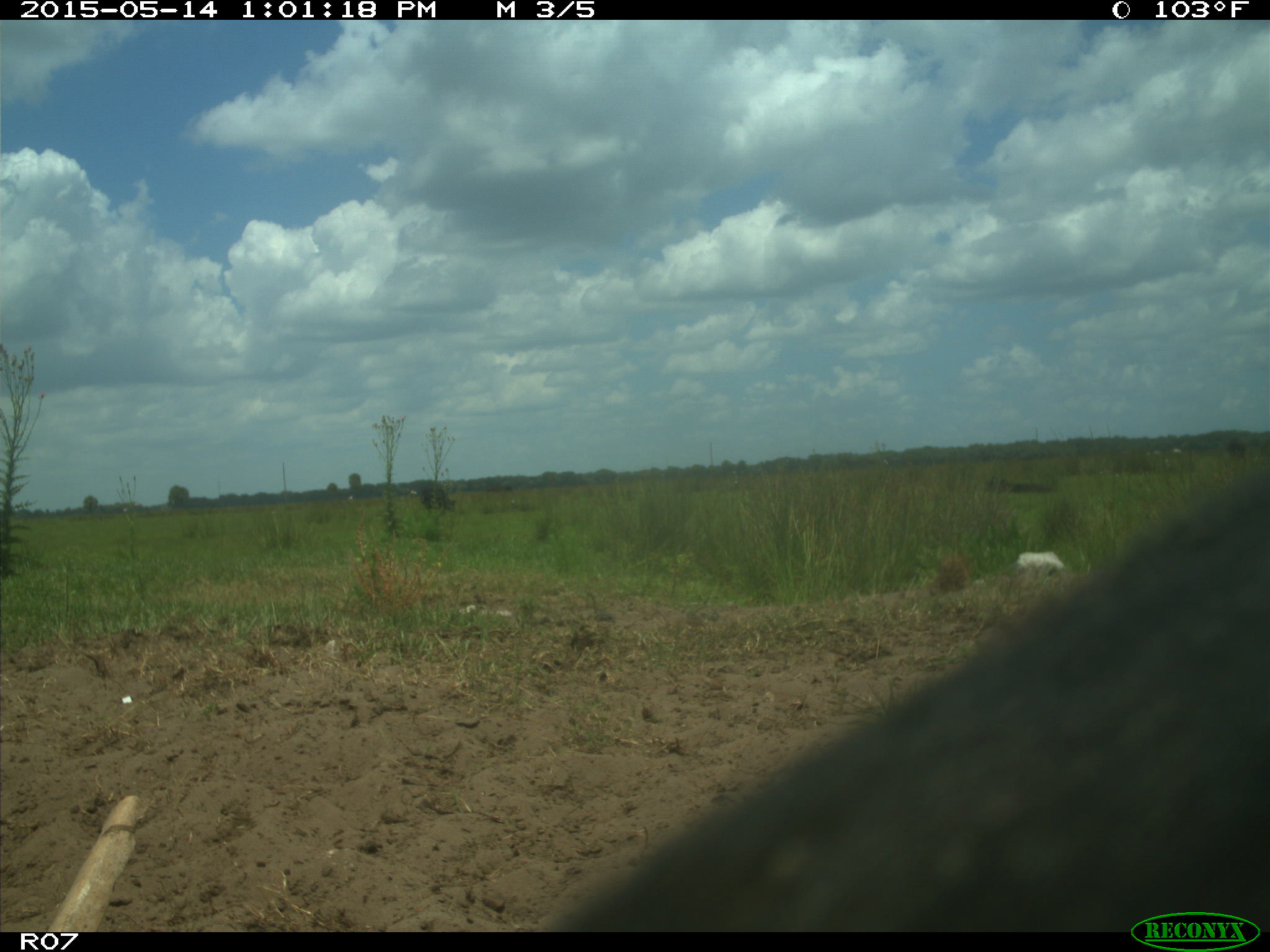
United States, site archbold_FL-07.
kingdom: Animalia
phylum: Chordata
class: Mammalia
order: Artiodactyla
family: Bovidae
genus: Bos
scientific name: Bos taurus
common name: domestic cow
Bos taurus (domestic cow).